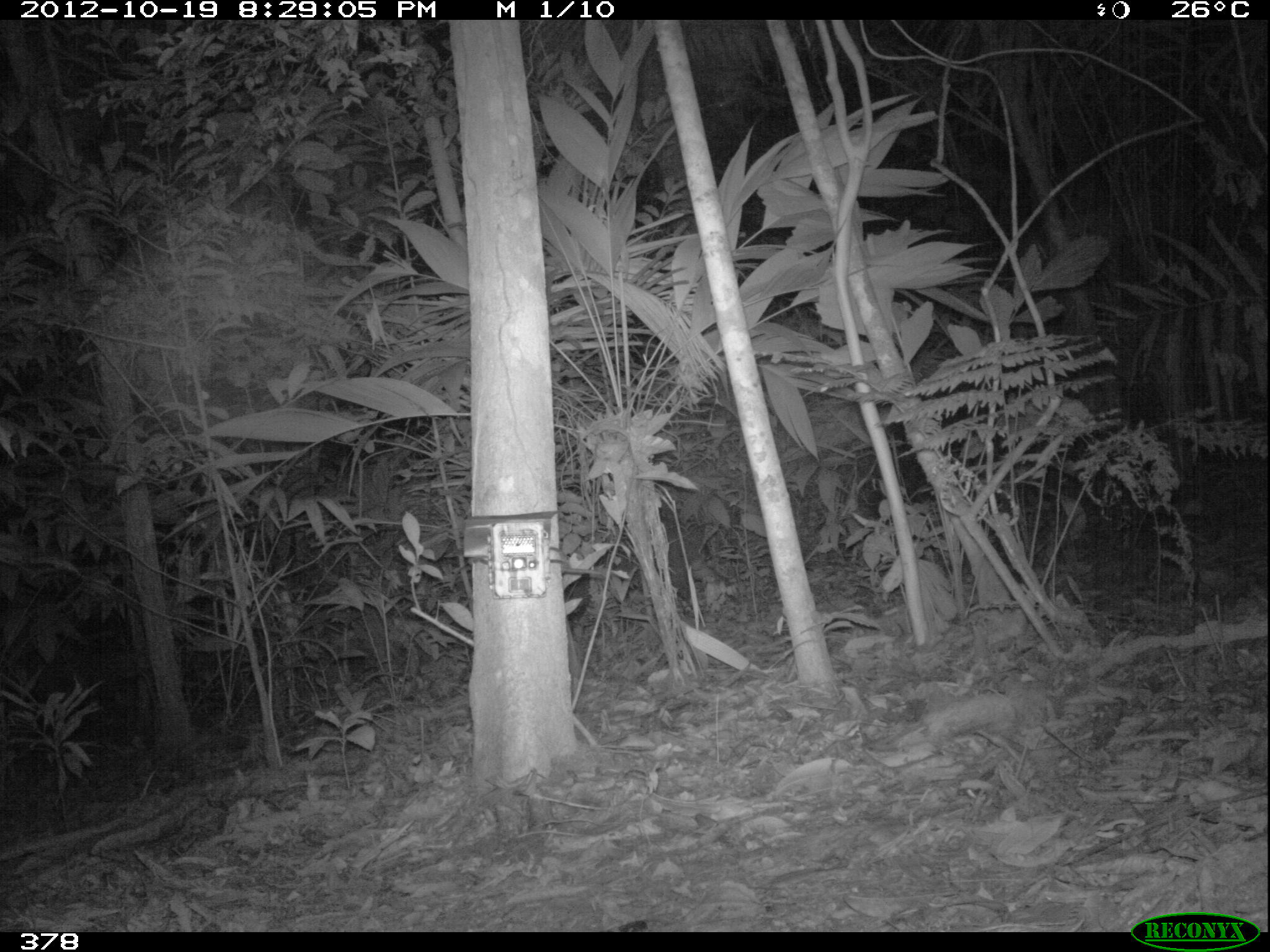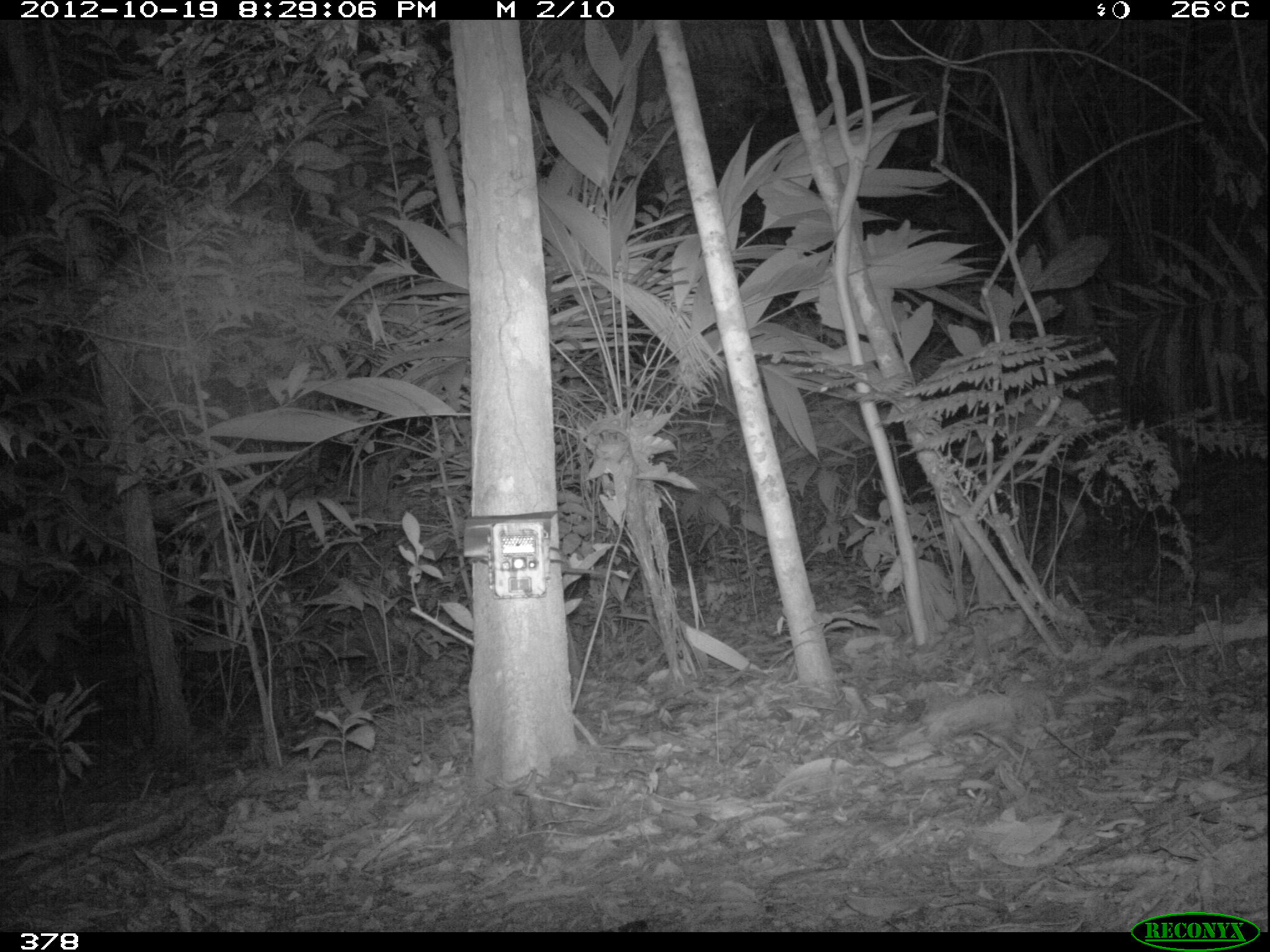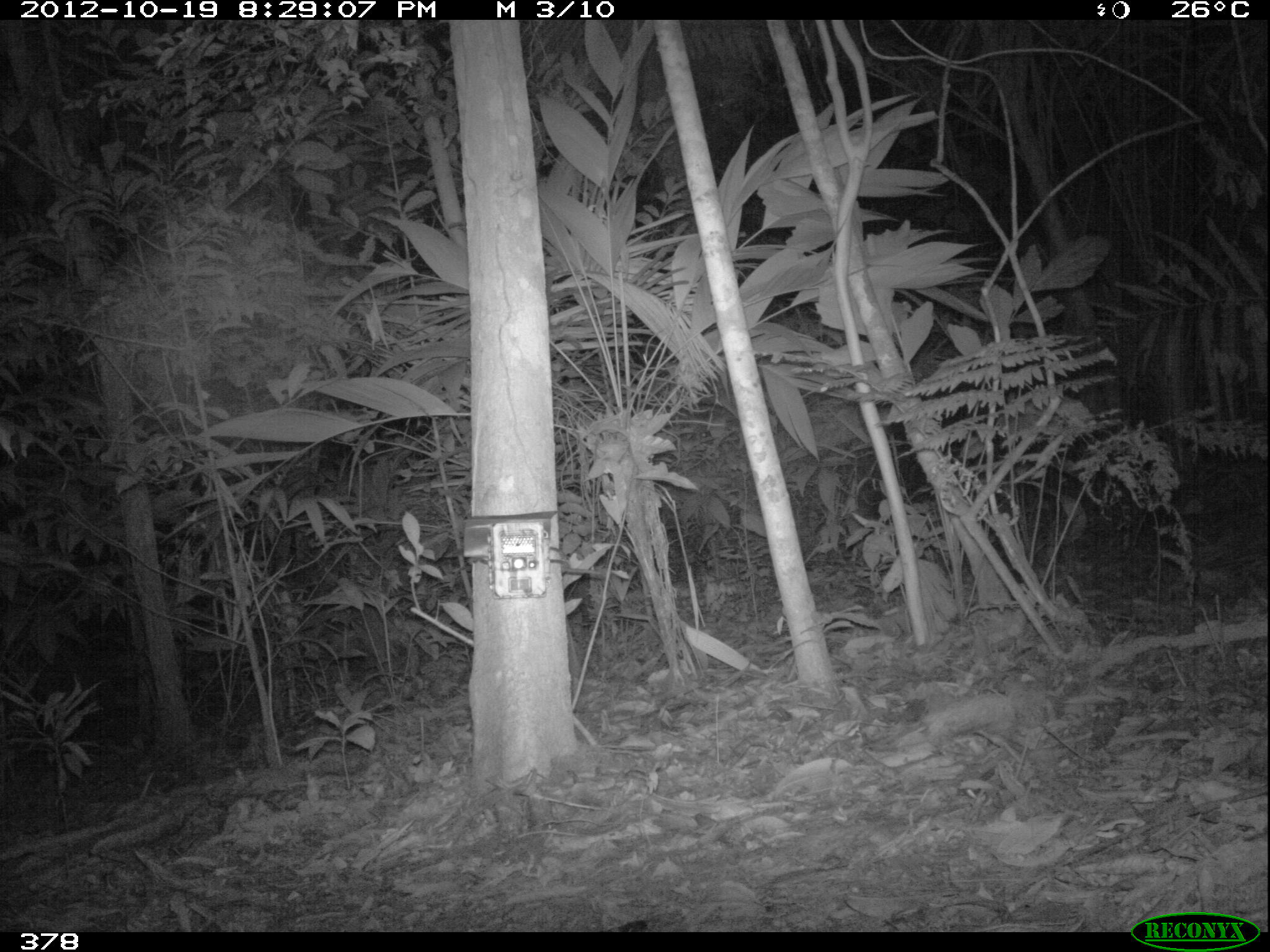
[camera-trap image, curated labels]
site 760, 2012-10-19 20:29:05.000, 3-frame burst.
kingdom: Animalia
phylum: Chordata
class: Mammalia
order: Artiodactyla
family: Tayassuidae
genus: Tayassu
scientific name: Tayassu pecari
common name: white-lipped peccary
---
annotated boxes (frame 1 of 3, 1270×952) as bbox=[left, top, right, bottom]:
tayassu pecari: bbox=[564, 506, 746, 634]